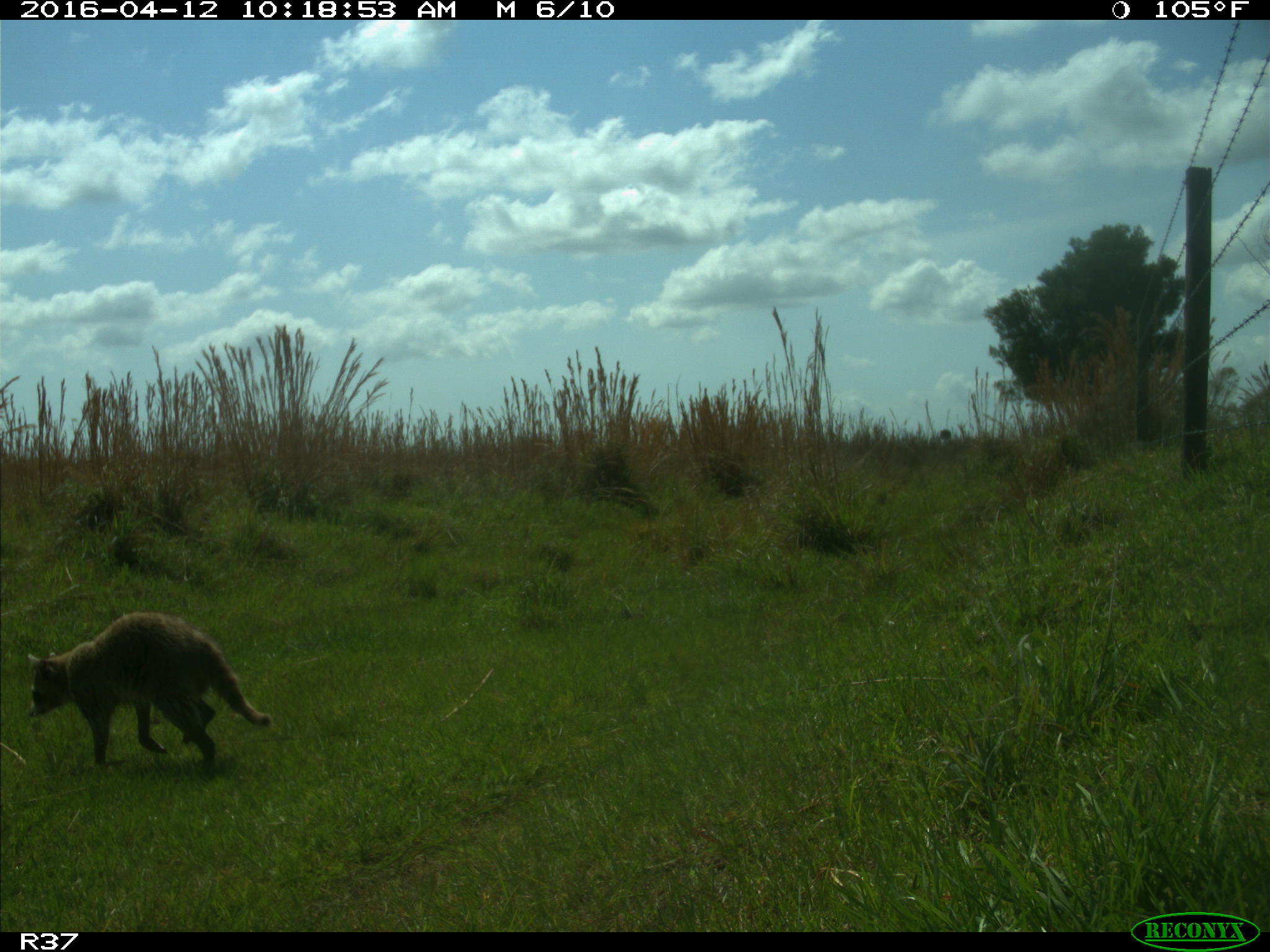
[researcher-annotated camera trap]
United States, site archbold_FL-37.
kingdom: Animalia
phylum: Chordata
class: Mammalia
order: Carnivora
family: Procyonidae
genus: Procyon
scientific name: Procyon lotor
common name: common raccoon